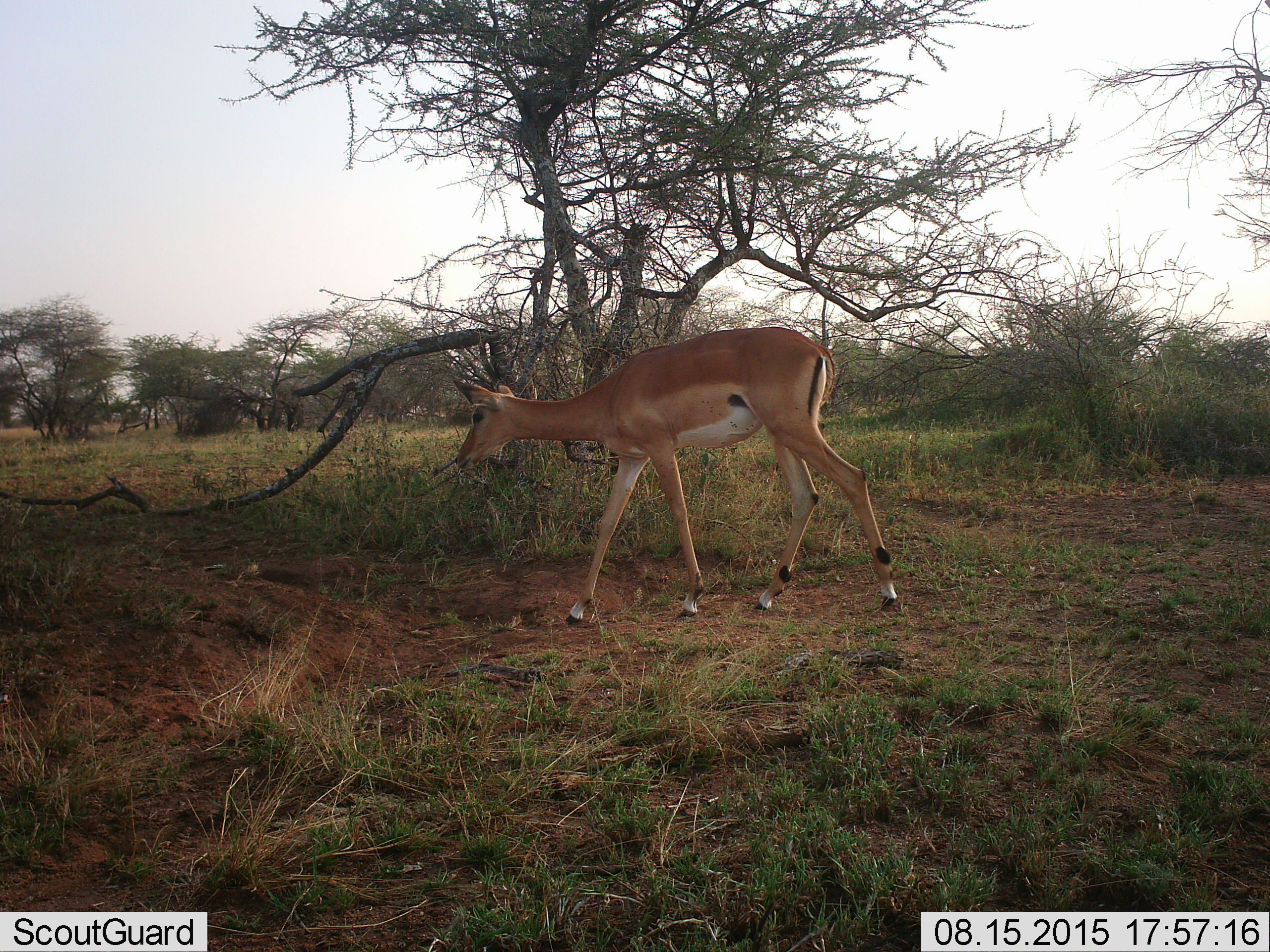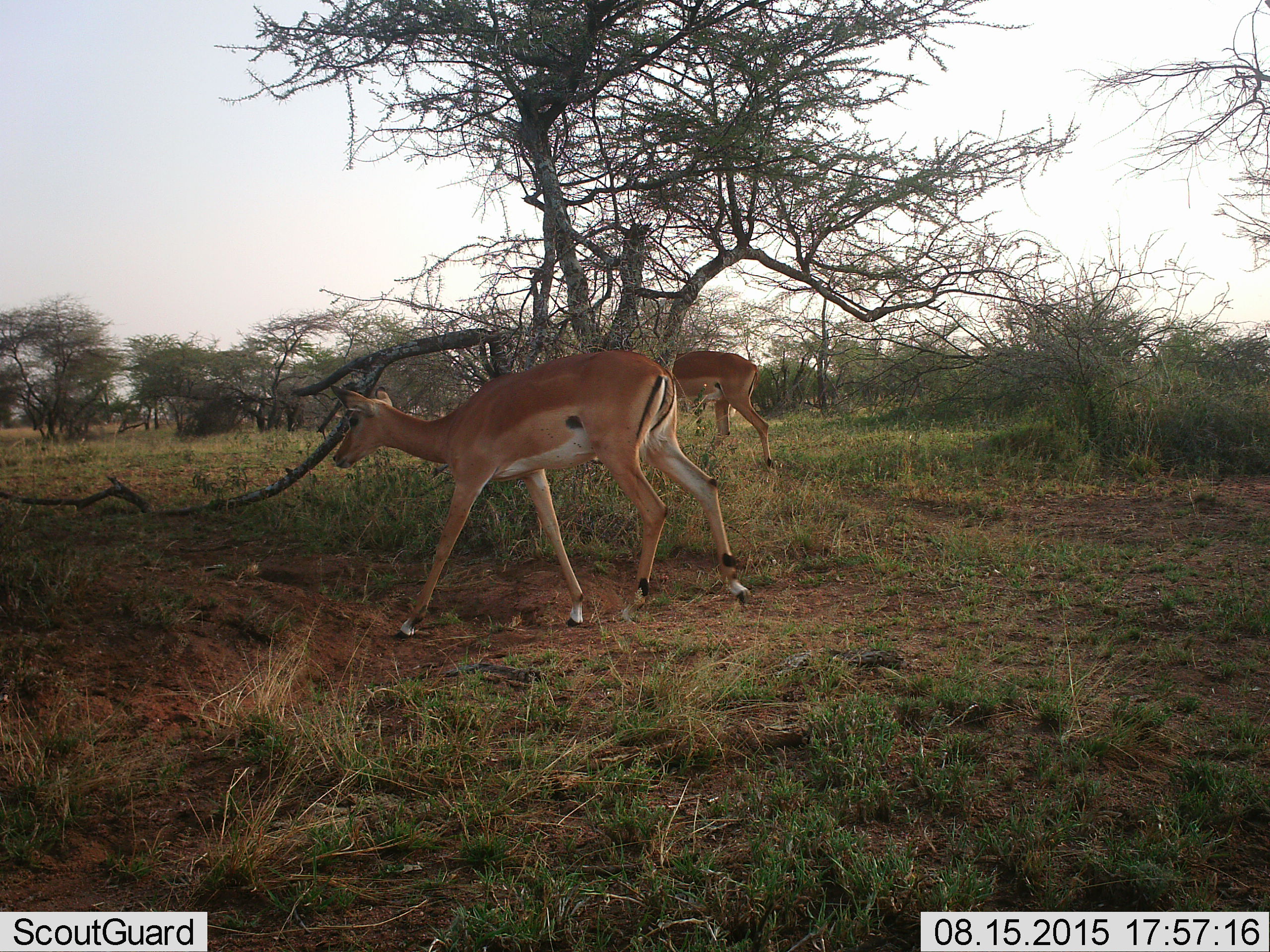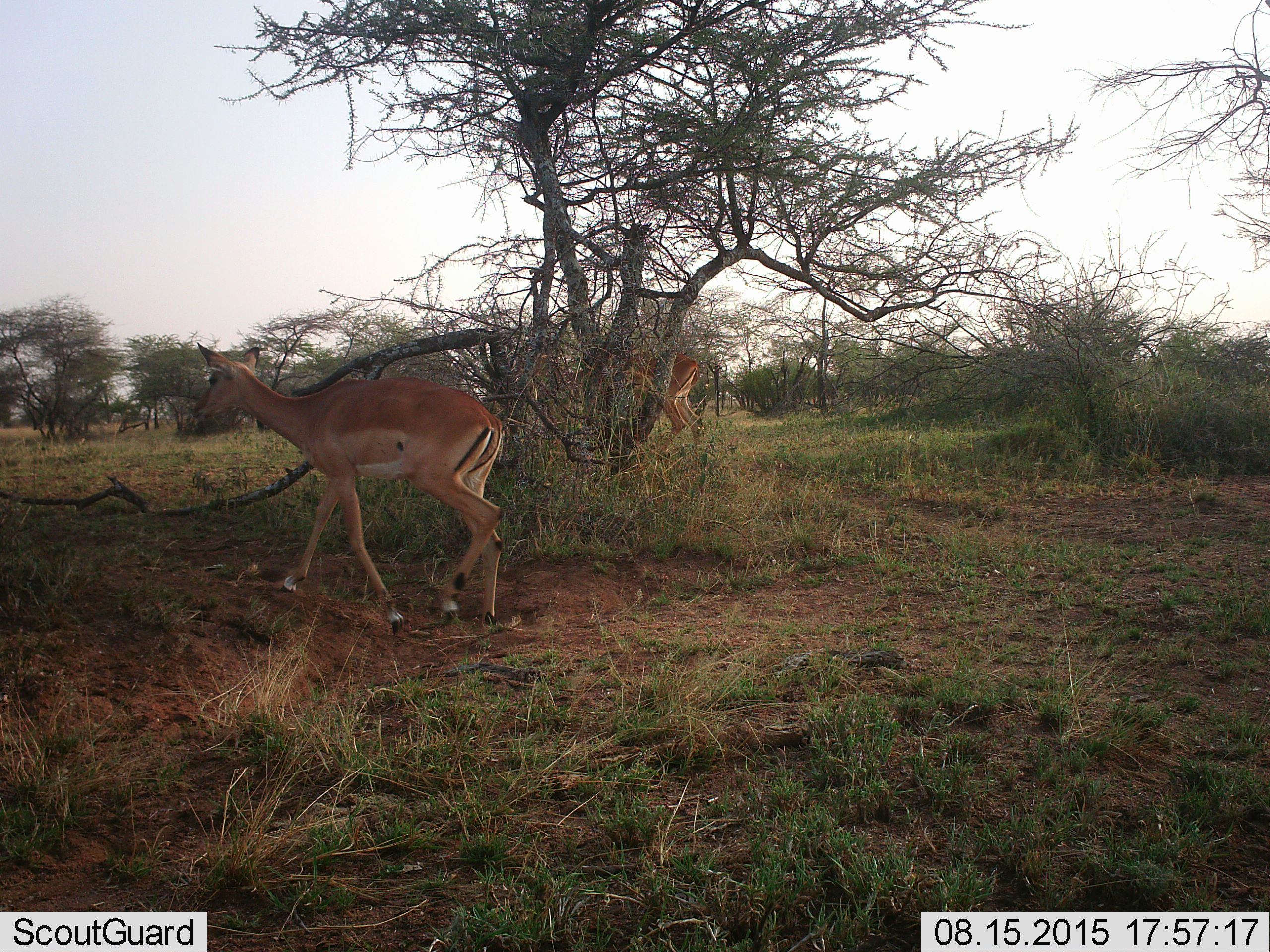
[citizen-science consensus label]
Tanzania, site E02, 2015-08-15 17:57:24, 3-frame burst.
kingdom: Animalia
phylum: Chordata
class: Mammalia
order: Artiodactyla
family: Bovidae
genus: Aepyceros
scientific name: Aepyceros melampus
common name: impala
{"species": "impala (Aepyceros melampus)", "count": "2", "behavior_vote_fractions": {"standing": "0%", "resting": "0%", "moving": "100%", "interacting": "0%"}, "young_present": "0%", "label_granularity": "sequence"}